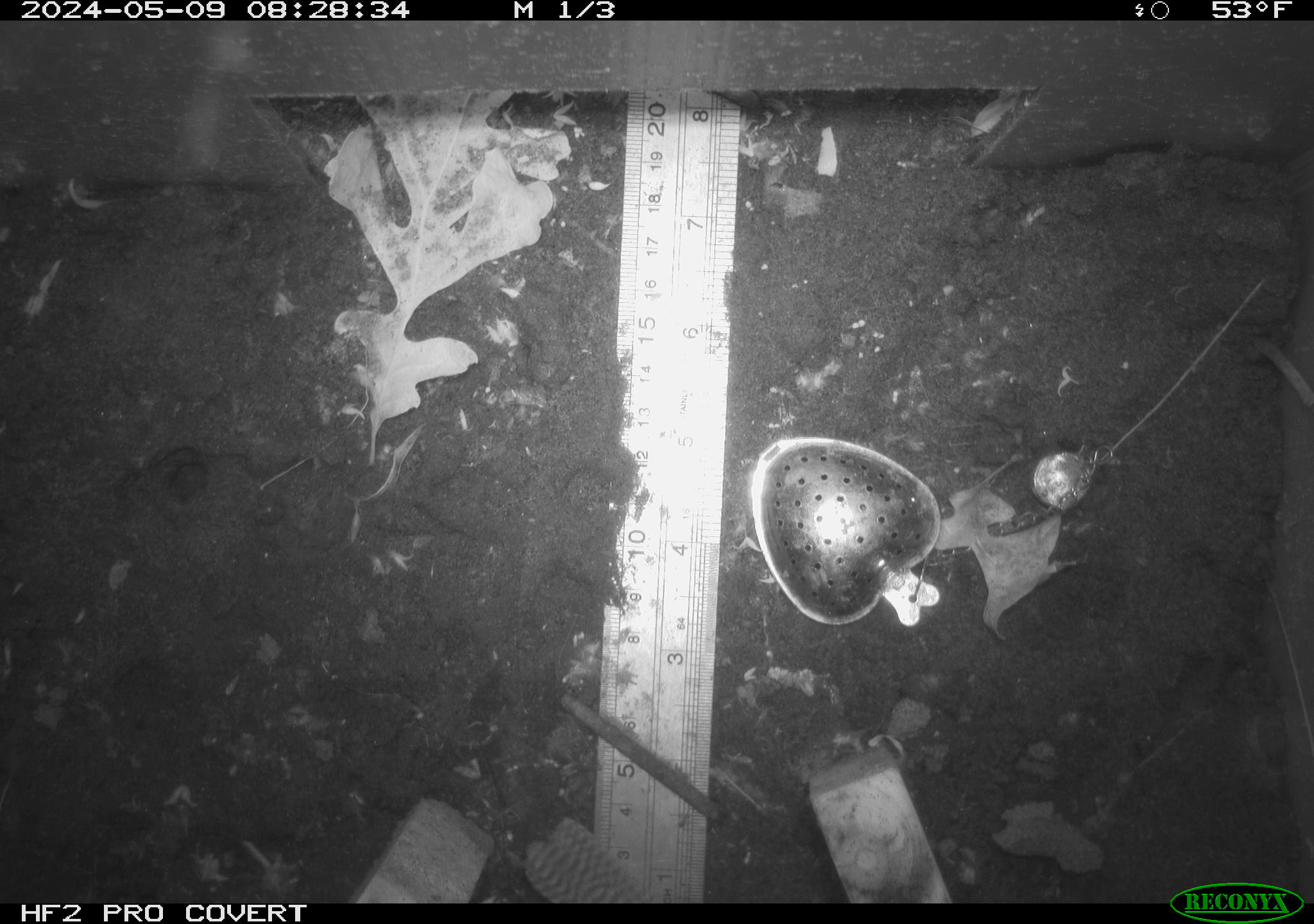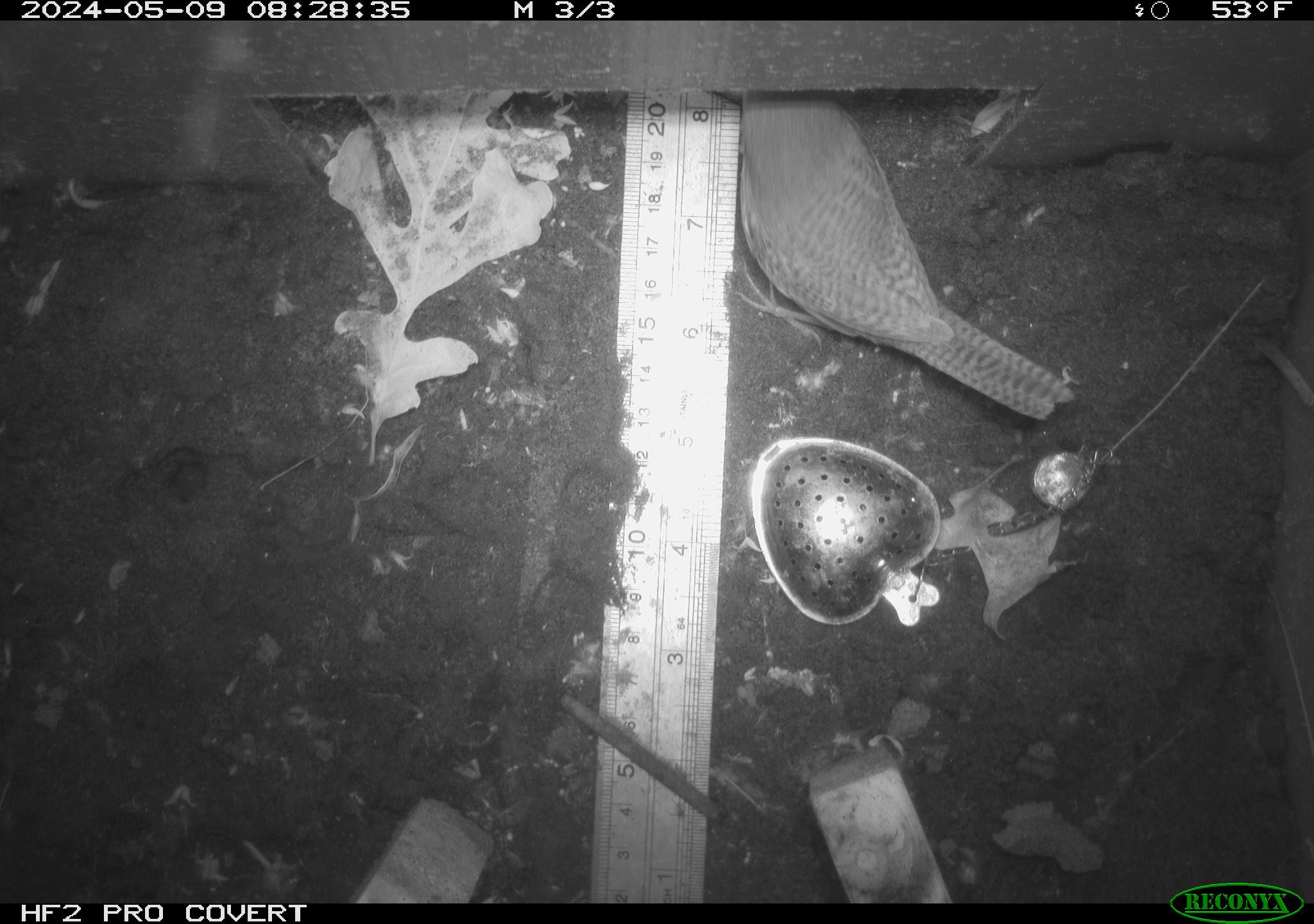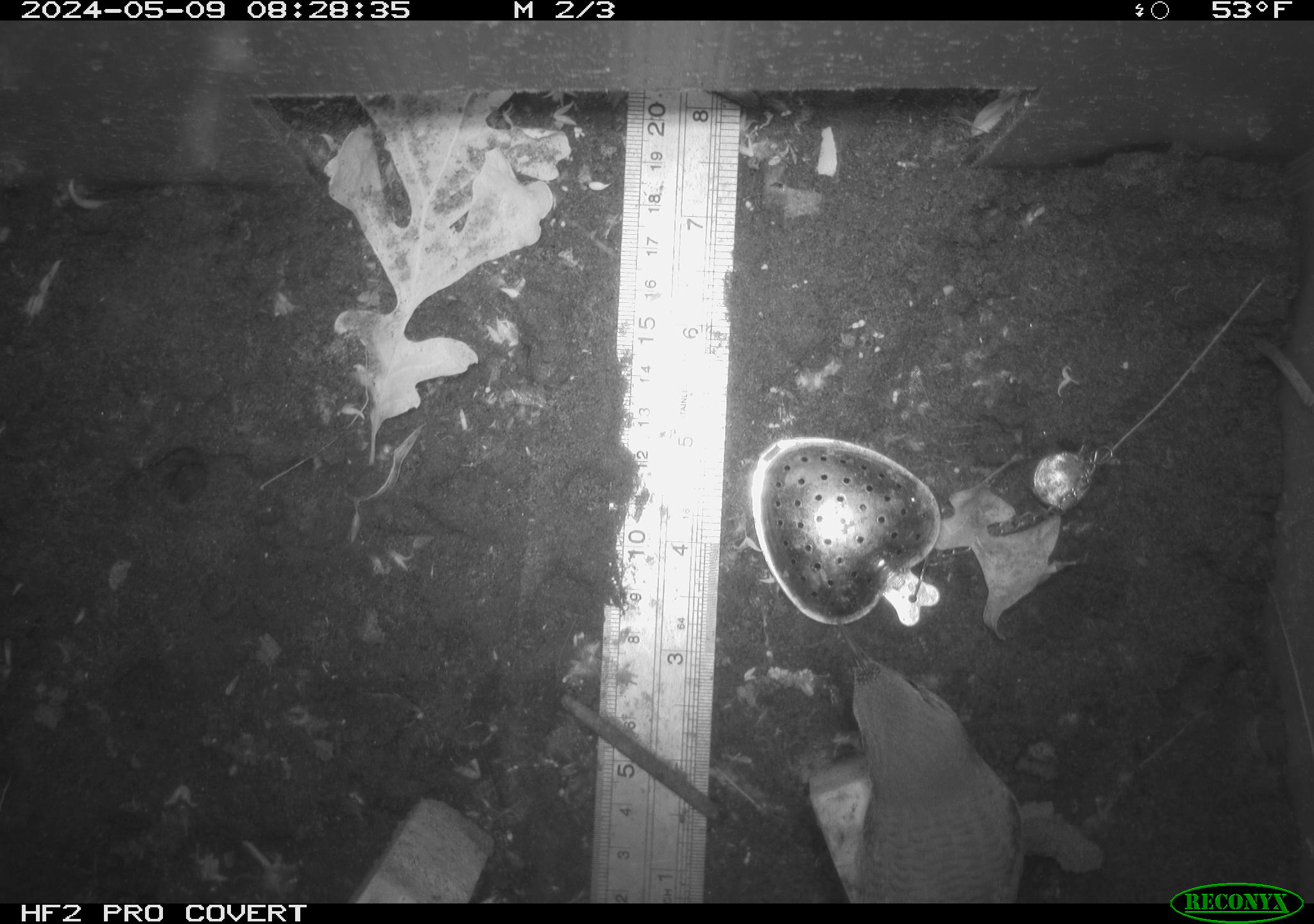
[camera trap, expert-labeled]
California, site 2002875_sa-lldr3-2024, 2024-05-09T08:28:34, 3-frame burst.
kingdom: Animalia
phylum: Chordata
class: Aves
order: Passeriformes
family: Troglodytidae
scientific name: Troglodytidae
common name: wren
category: troglodytidae family